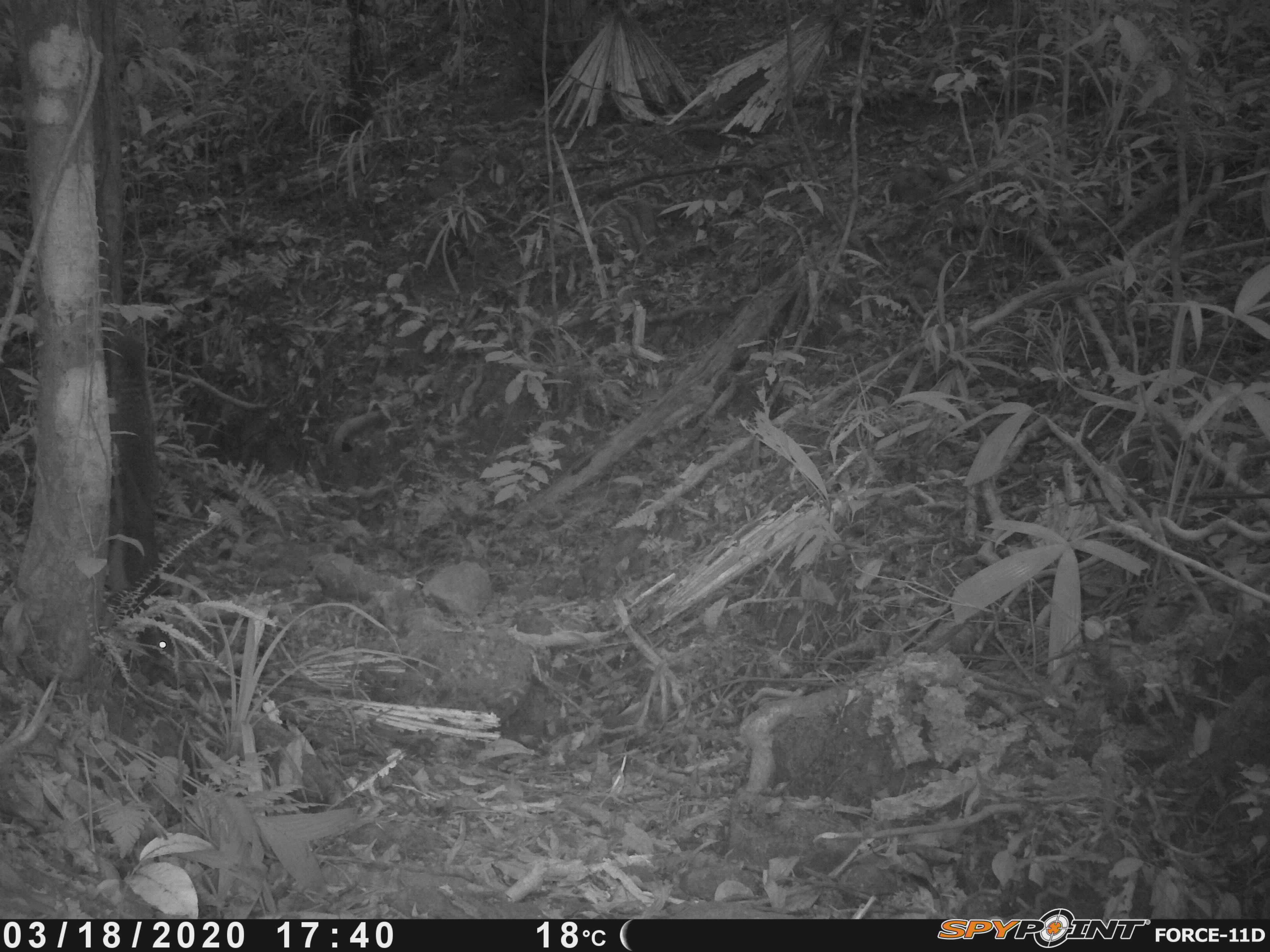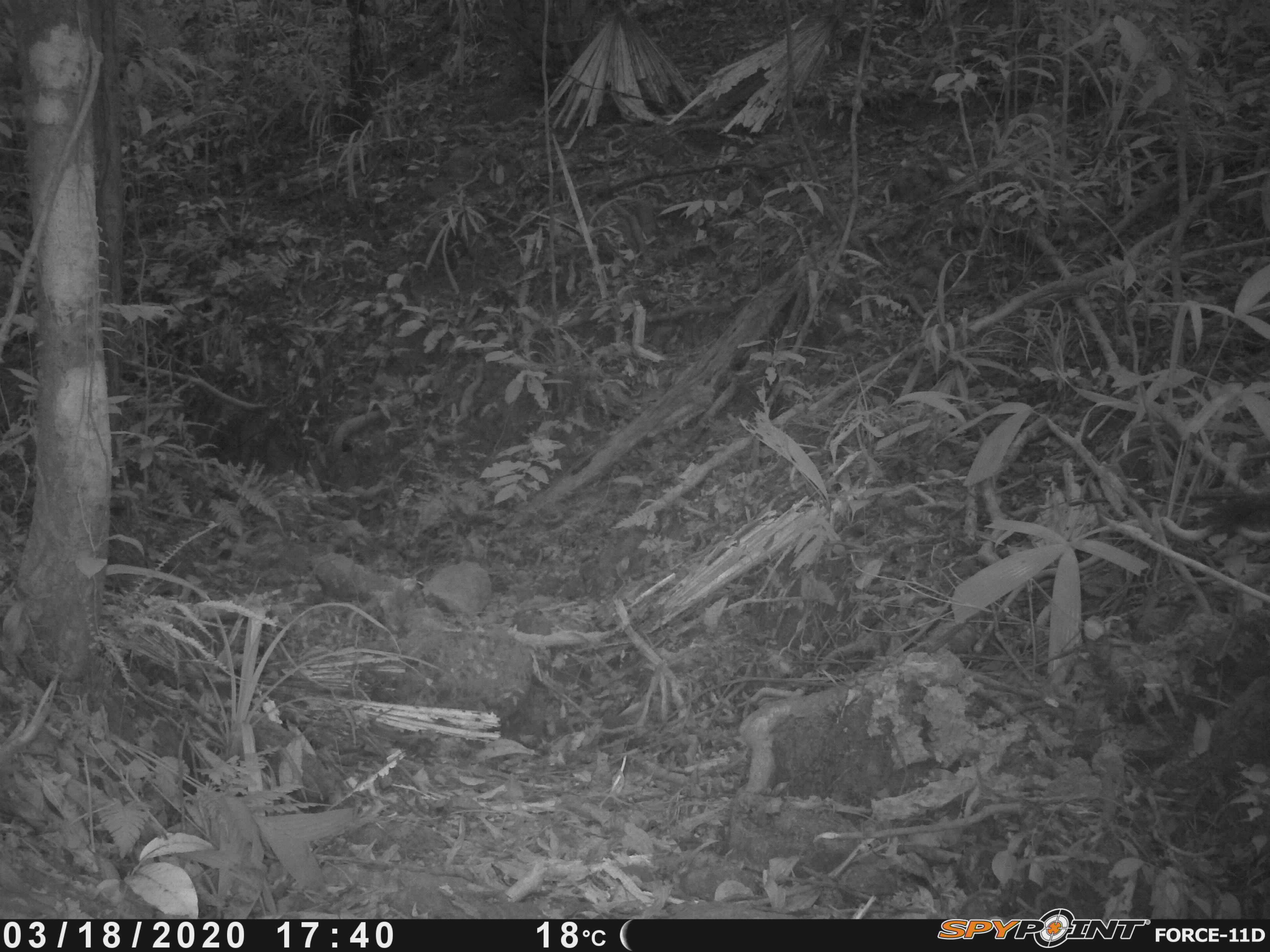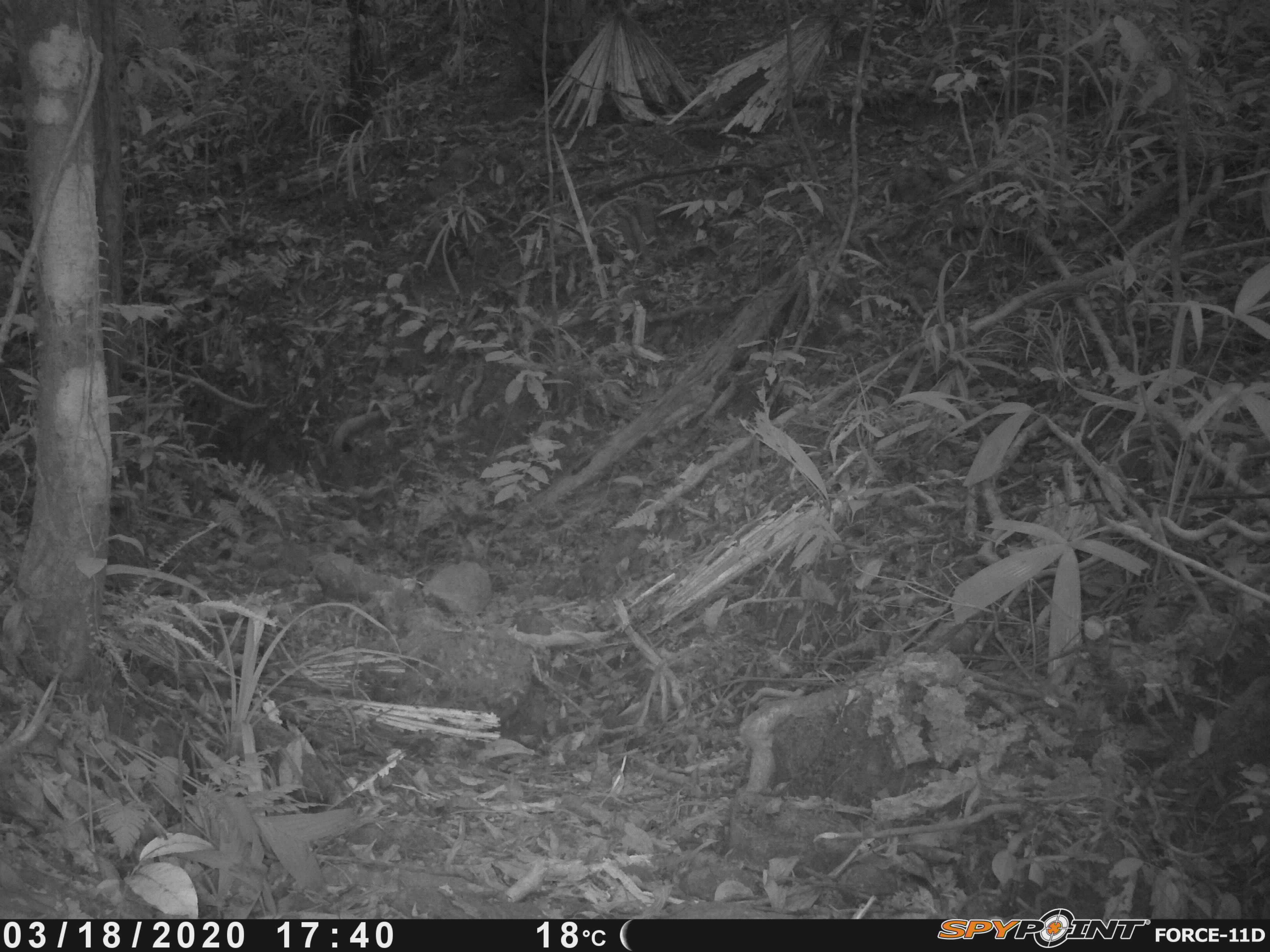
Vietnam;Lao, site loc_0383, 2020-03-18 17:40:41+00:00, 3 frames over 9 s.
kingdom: Animalia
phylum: Chordata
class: Mammalia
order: Rodentia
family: Sciuridae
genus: Callosciurus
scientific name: Callosciurus erythraeus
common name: pallas's squirrel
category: pallass squirrel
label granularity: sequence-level